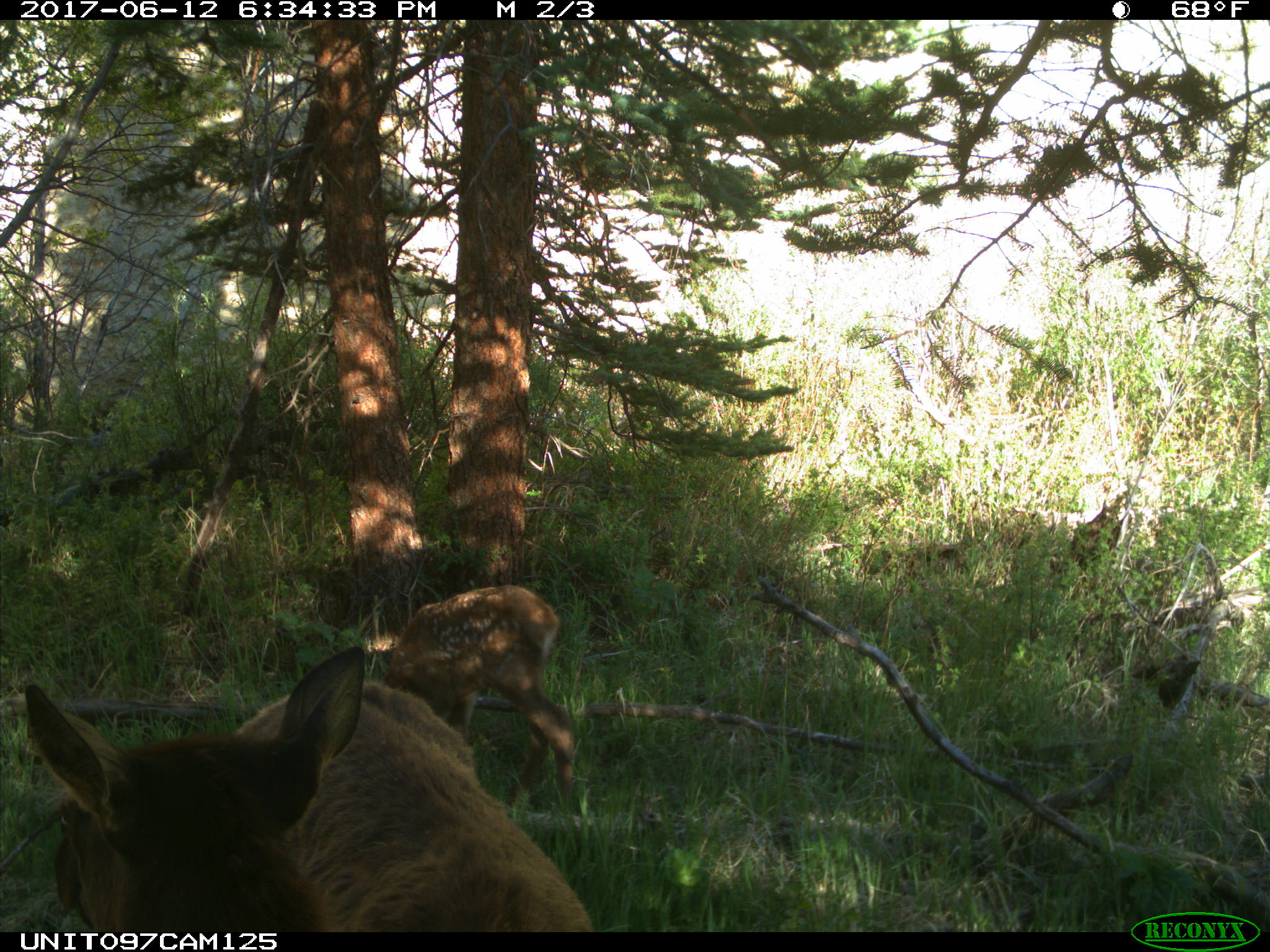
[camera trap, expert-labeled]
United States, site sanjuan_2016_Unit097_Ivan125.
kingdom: Animalia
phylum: Chordata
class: Mammalia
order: Artiodactyla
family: Cervidae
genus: Cervus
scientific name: Cervus elaphus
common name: red deer